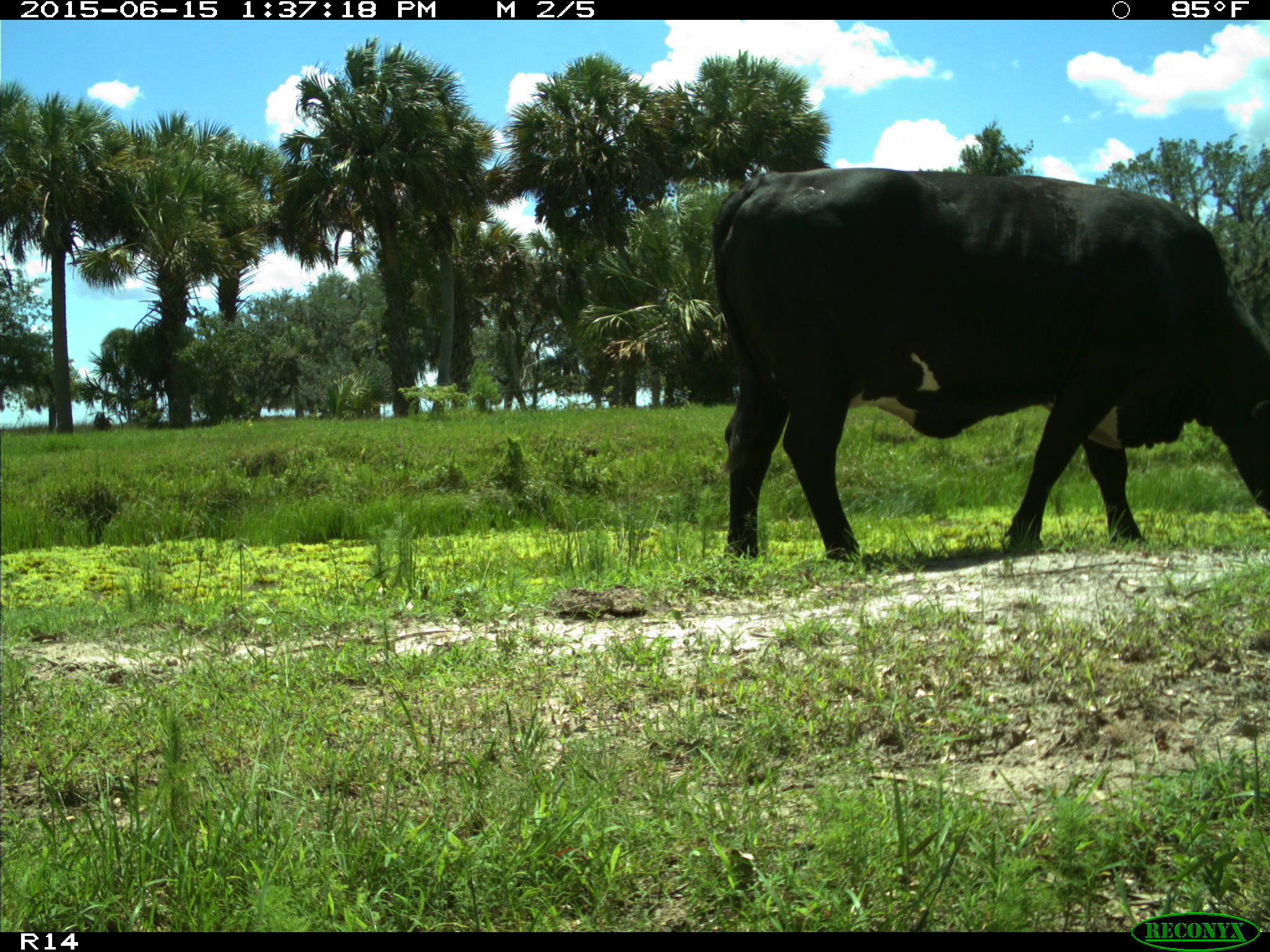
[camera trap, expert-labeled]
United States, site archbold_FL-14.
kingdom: Animalia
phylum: Chordata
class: Mammalia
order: Artiodactyla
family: Bovidae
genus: Bos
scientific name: Bos taurus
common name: domestic cow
Bos taurus (domestic cow).